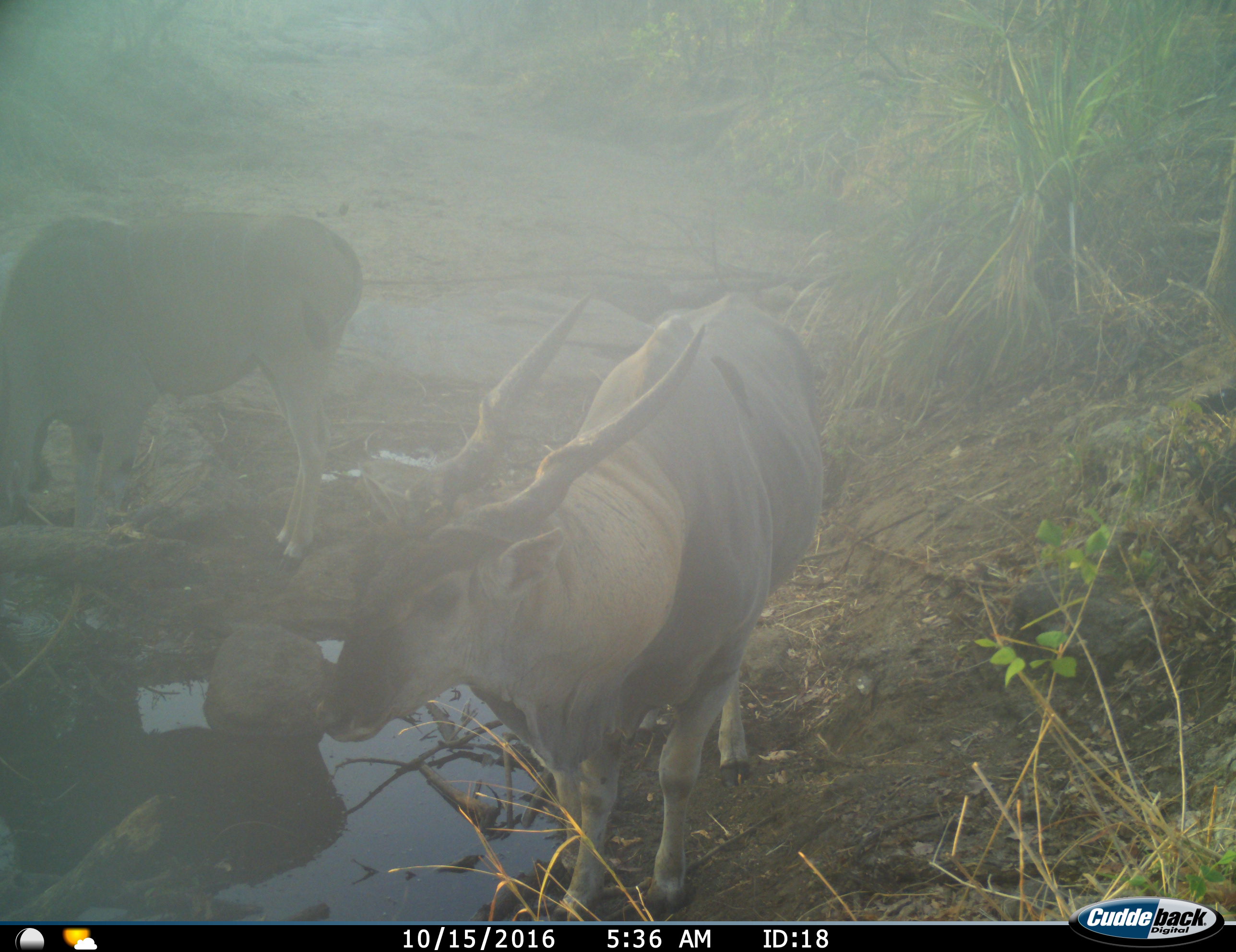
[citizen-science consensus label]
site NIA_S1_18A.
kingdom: Animalia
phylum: Chordata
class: Mammalia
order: Artiodactyla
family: Bovidae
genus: Tragelaphus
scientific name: Tragelaphus oryx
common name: eland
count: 2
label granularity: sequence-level